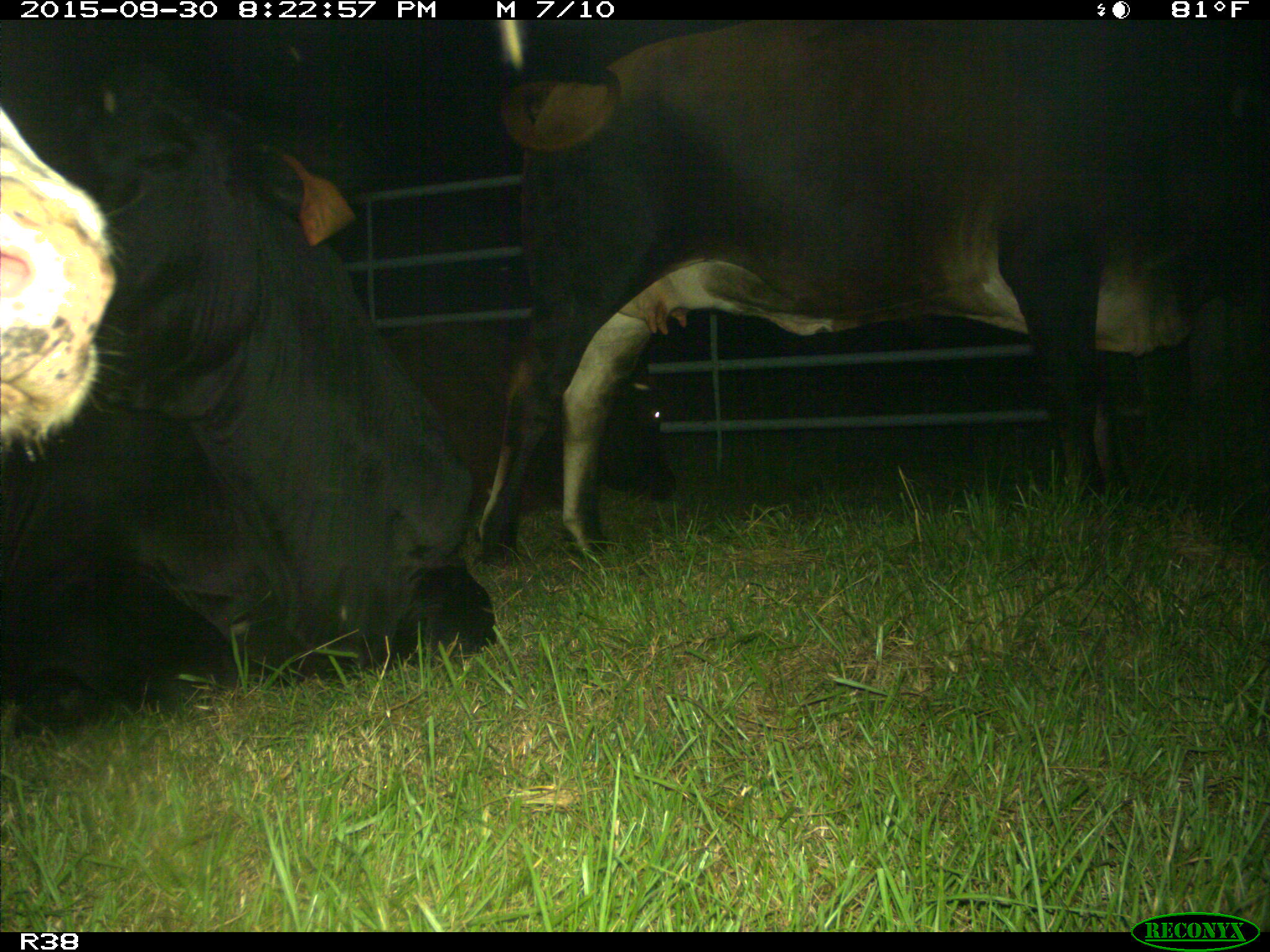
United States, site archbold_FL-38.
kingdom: Animalia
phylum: Chordata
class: Mammalia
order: Artiodactyla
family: Bovidae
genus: Bos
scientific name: Bos taurus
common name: domestic cow